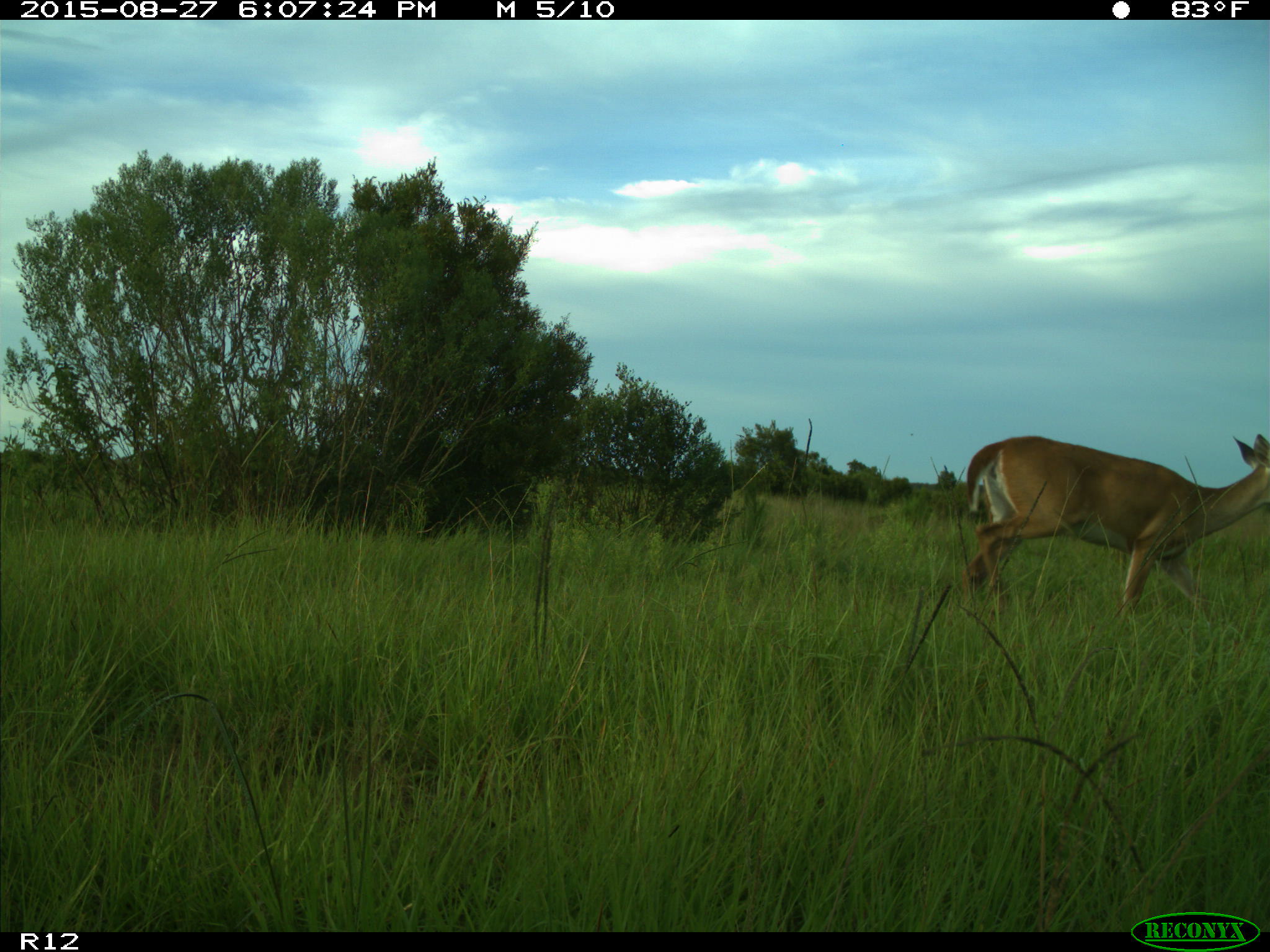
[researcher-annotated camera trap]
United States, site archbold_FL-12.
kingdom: Animalia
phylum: Chordata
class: Mammalia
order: Artiodactyla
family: Cervidae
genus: Odocoileus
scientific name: Odocoileus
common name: deer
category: unidentified deer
Unidentified deer (deer) (Odocoileus).